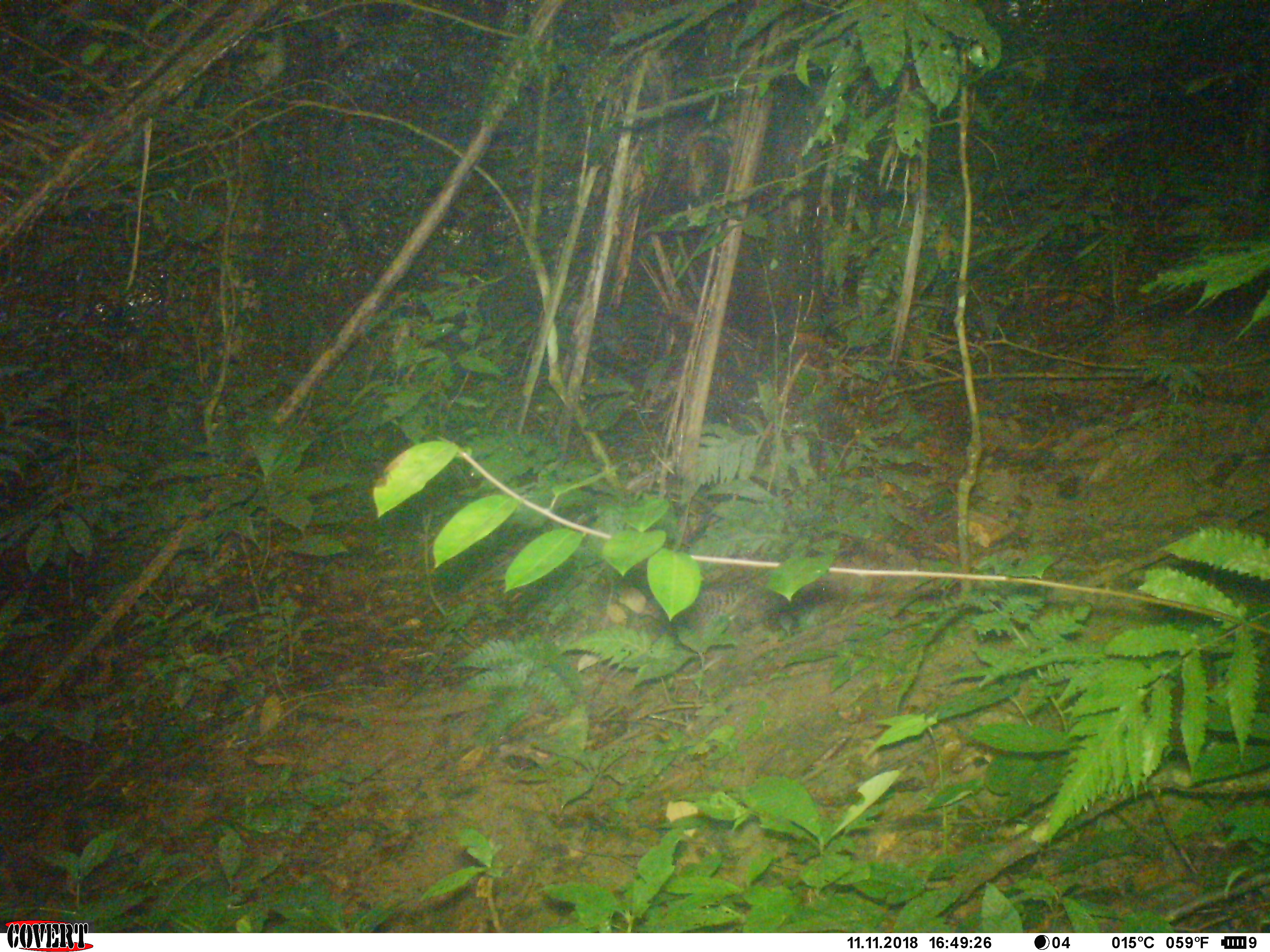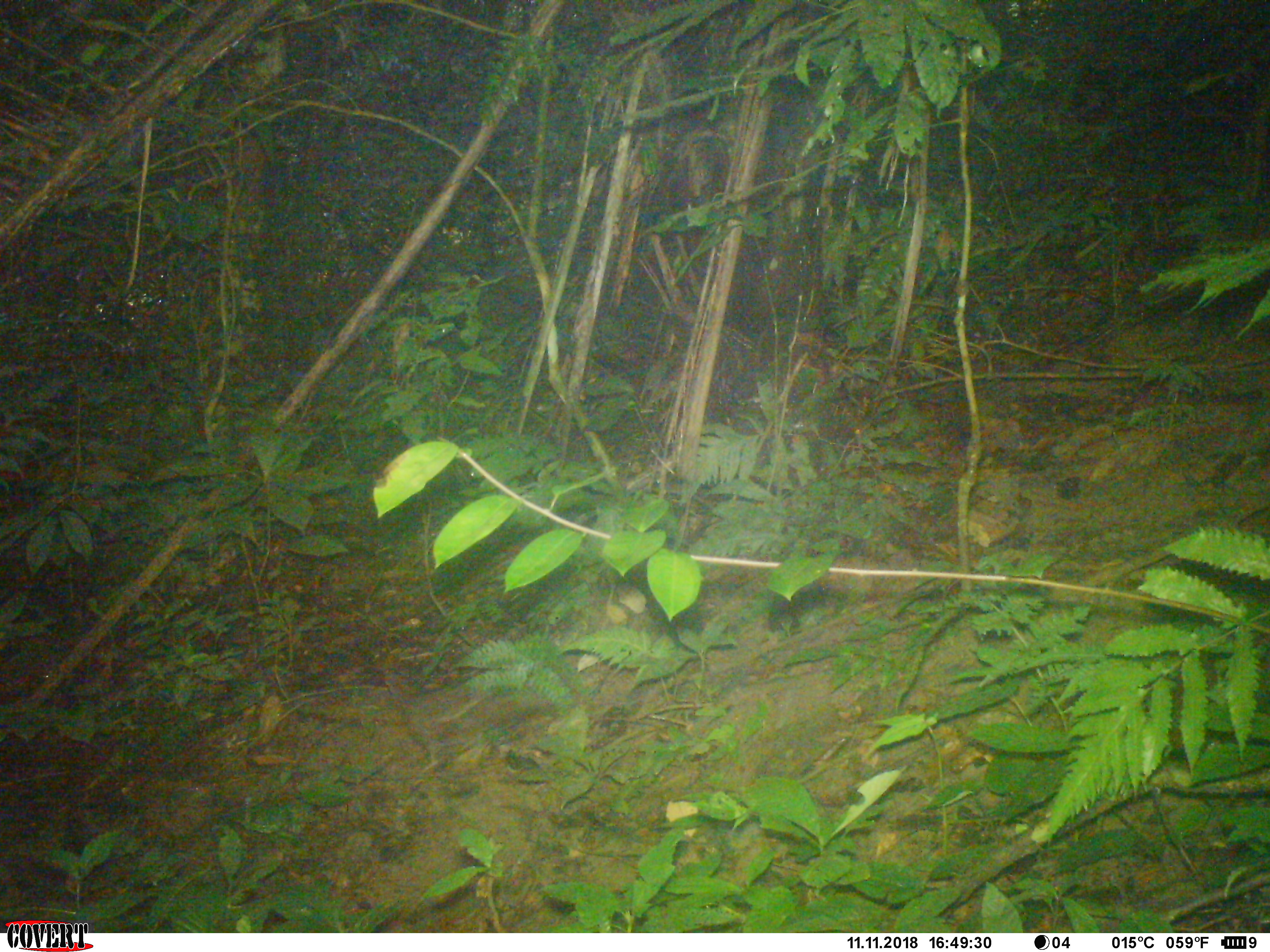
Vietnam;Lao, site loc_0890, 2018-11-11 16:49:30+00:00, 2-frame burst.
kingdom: Animalia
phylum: Chordata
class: Aves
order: Galliformes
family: Phasianidae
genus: Polyplectron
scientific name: Polyplectron bicalcaratum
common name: gray peacock-pheasant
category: grey peacock pheasant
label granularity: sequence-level